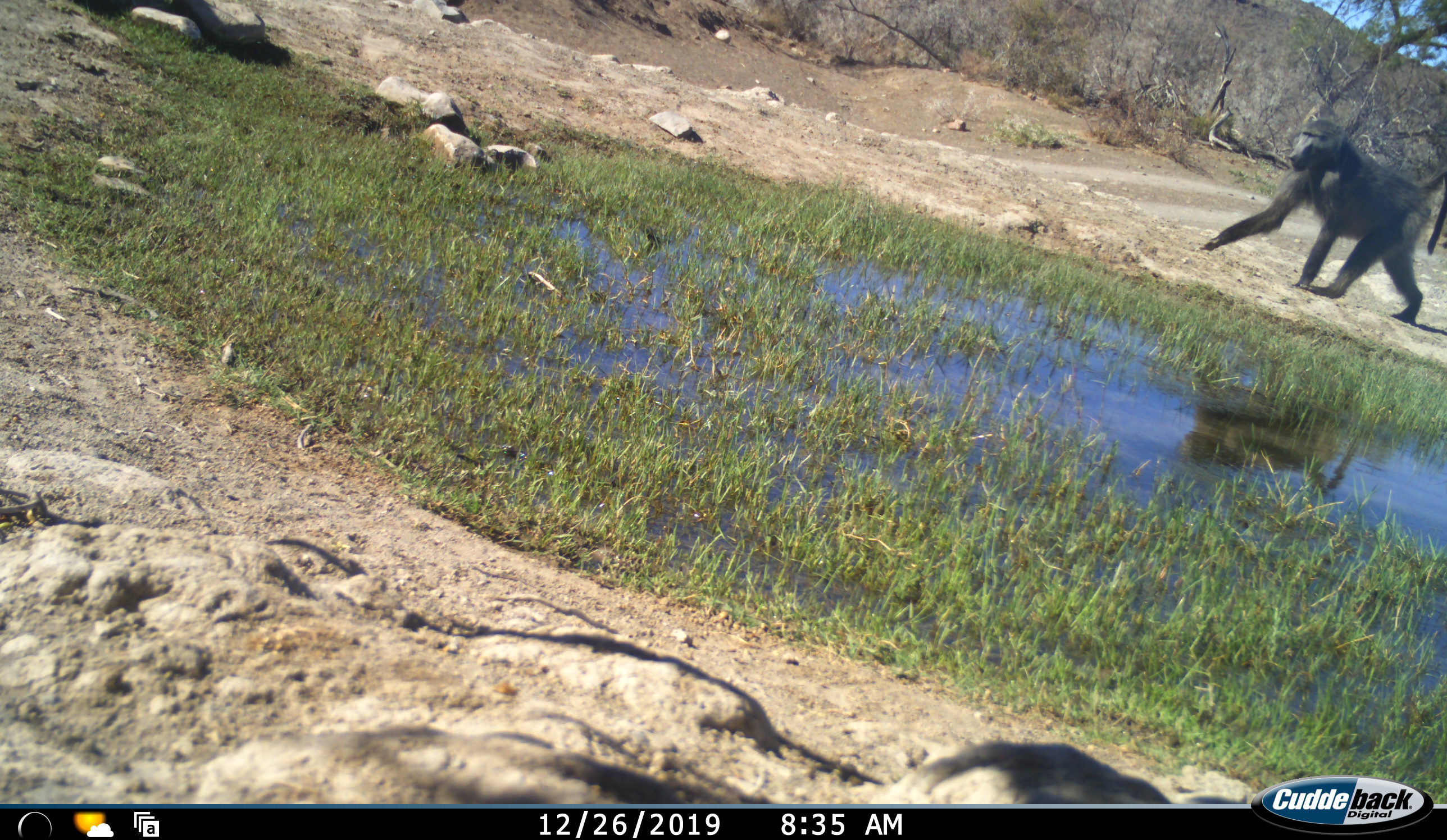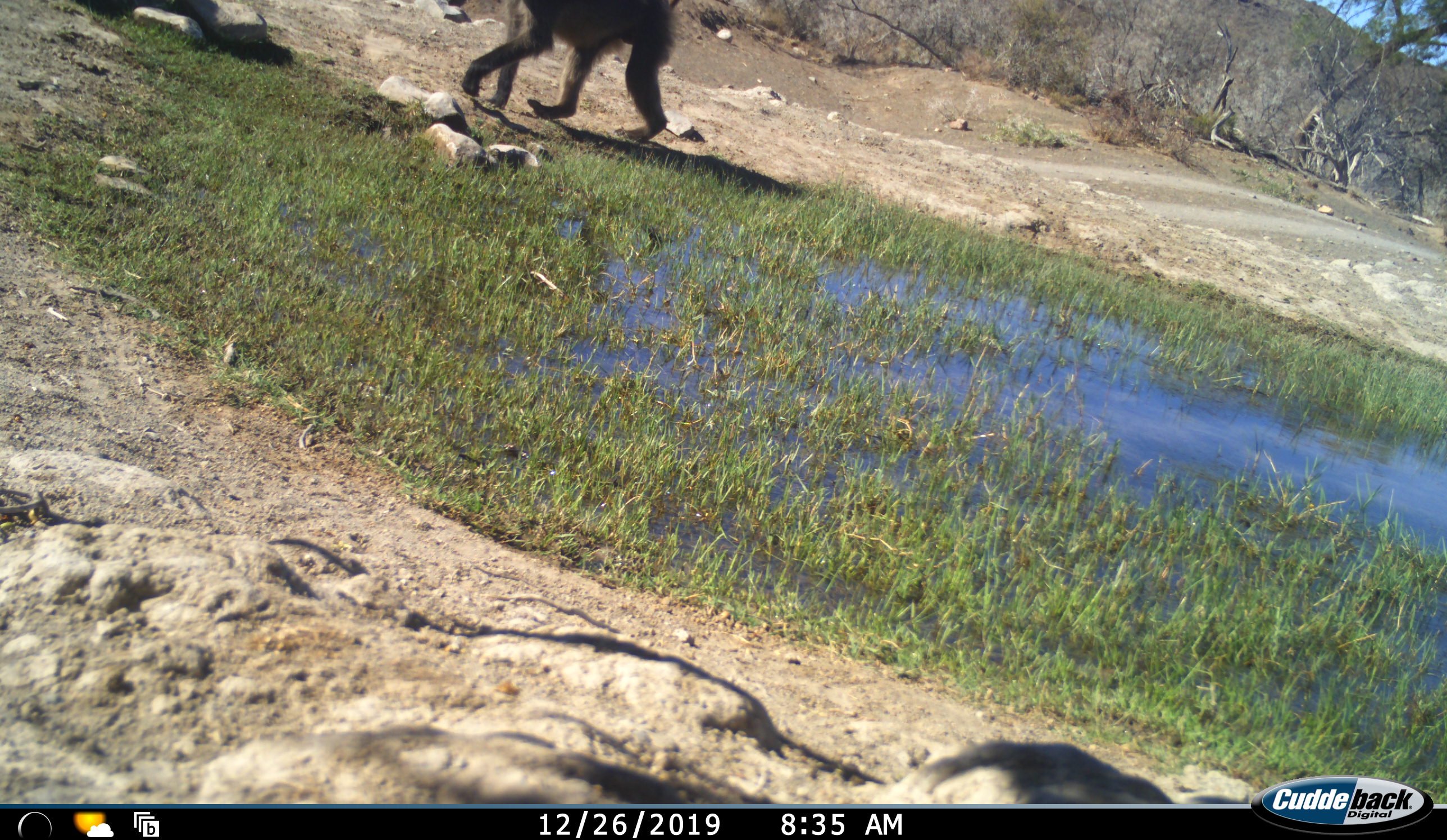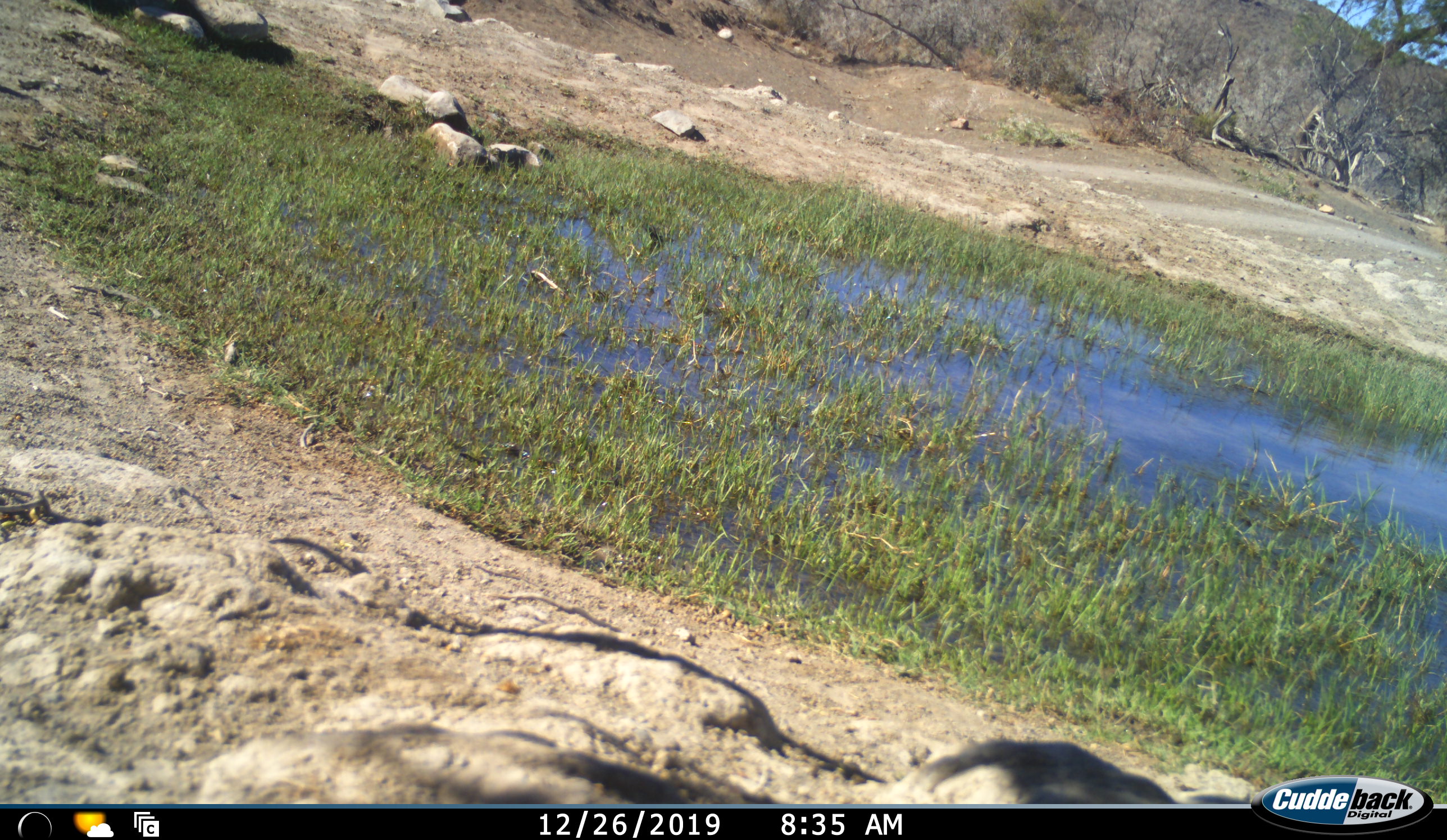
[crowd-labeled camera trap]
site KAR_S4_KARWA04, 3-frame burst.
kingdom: Animalia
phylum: Chordata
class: Mammalia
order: Primates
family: Cercopithecidae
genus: Papio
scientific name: Papio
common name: baboon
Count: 1.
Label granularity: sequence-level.